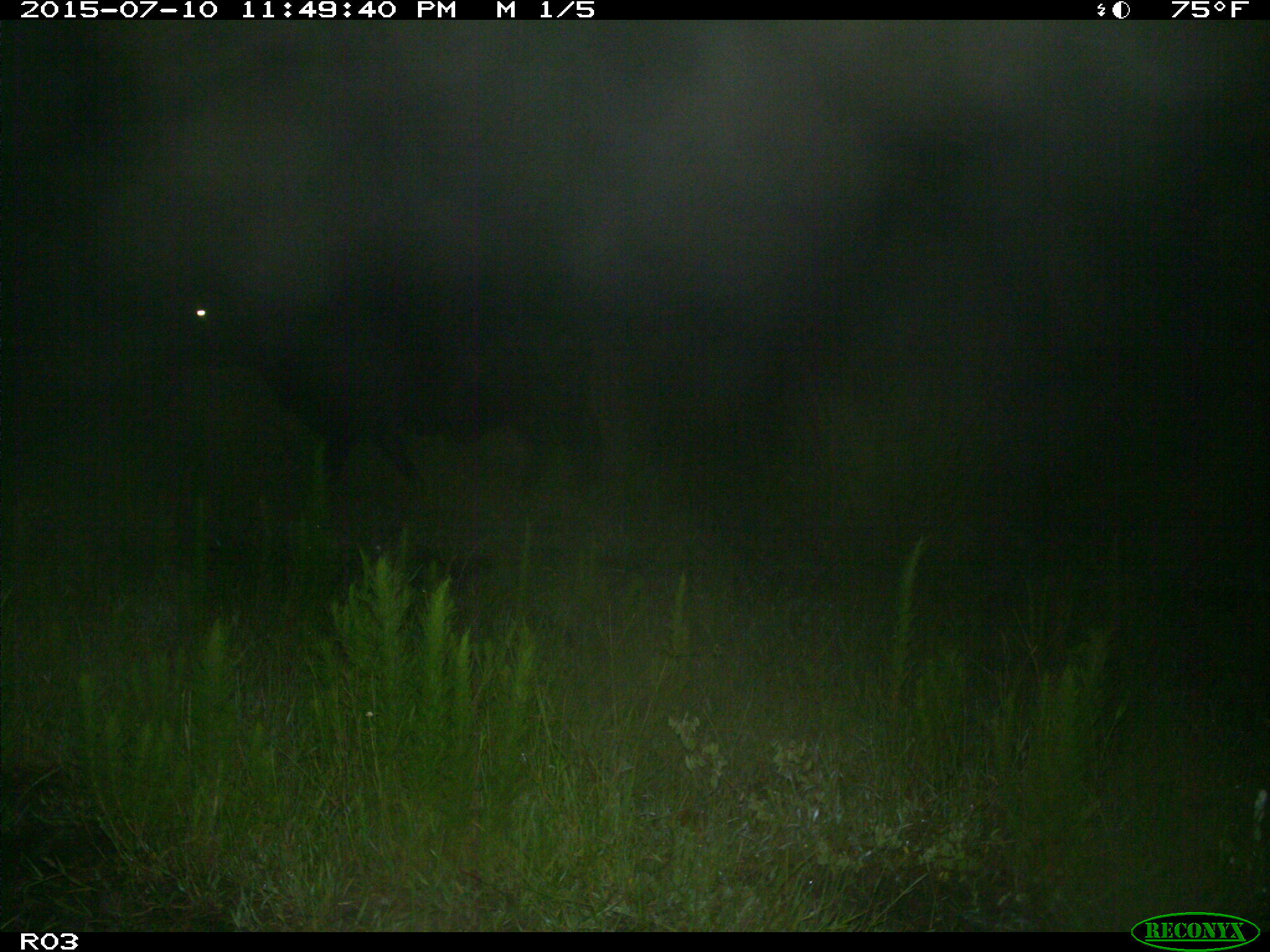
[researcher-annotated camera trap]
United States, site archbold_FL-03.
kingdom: Animalia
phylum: Chordata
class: Mammalia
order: Artiodactyla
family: Bovidae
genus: Bos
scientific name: Bos taurus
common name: domestic cow